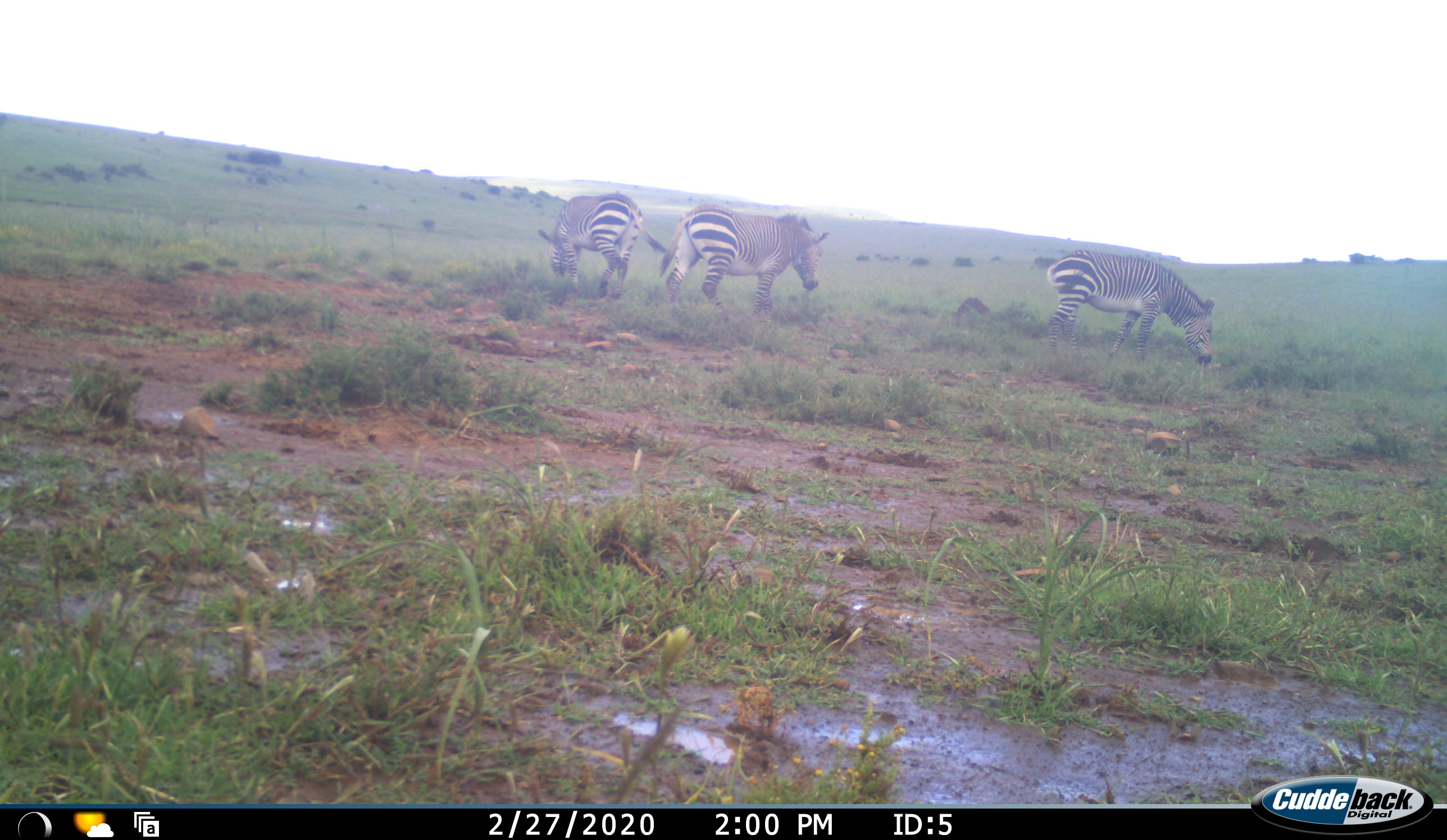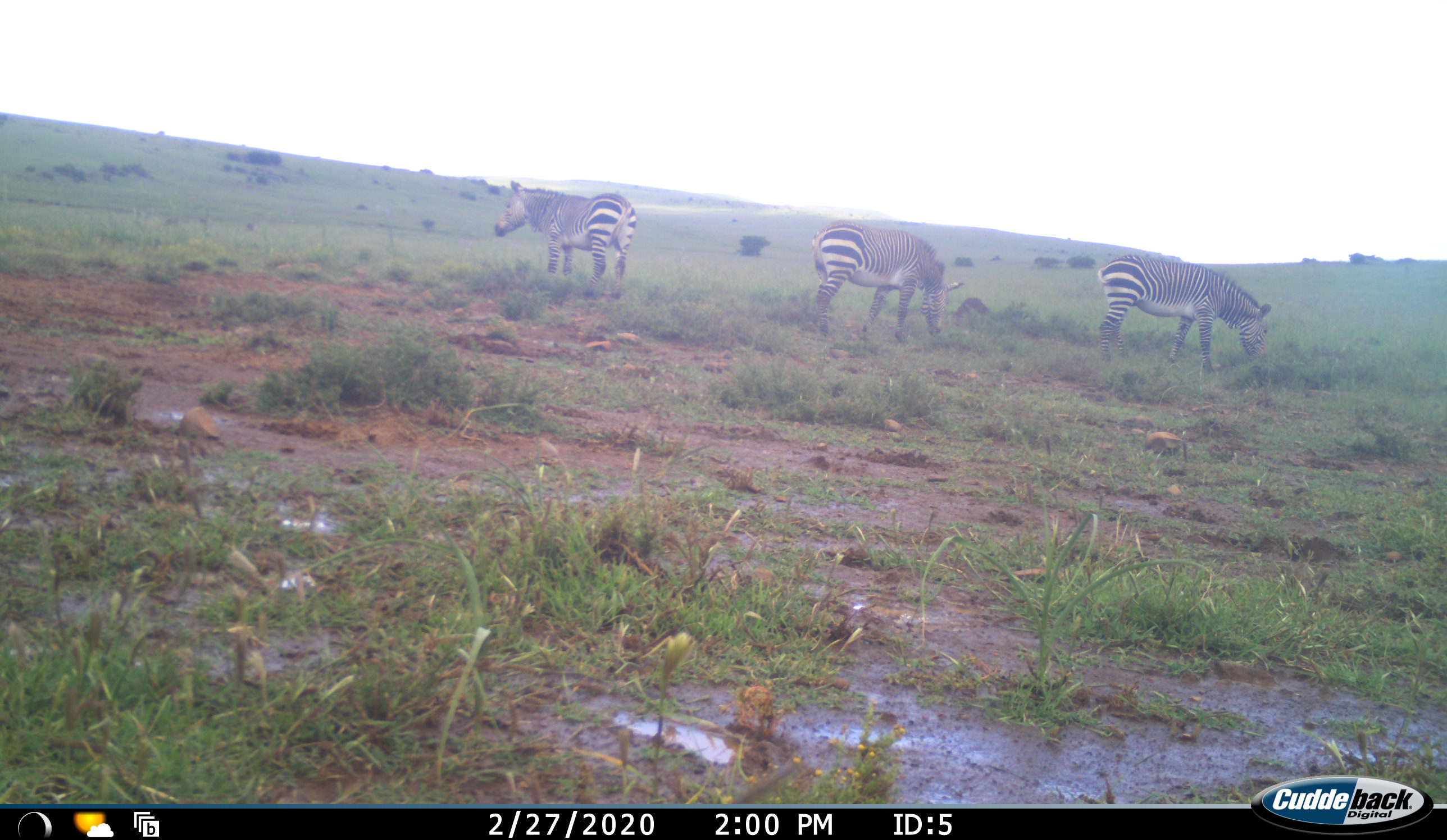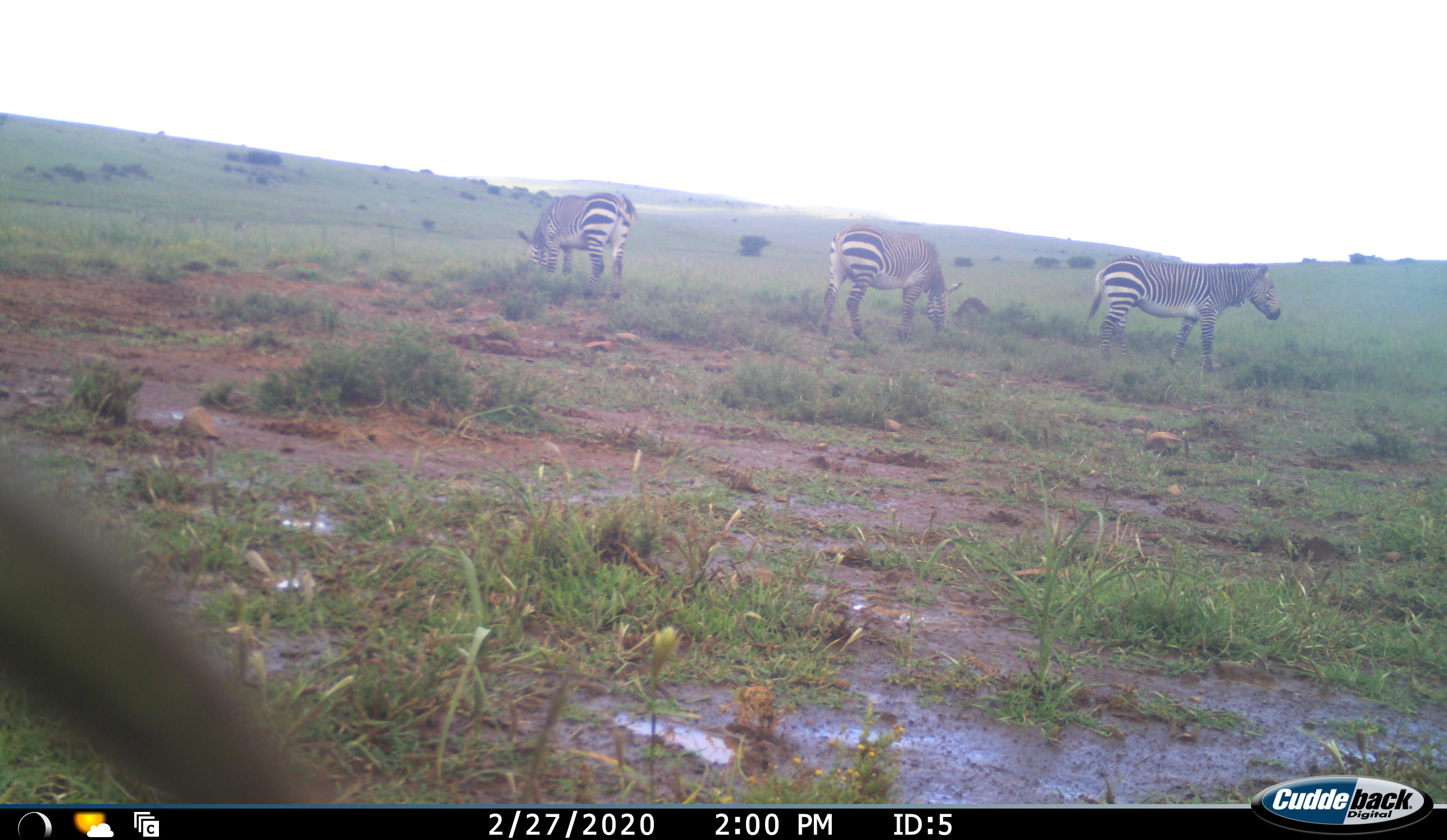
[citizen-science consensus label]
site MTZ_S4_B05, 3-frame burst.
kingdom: Animalia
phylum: Chordata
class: Mammalia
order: Perissodactyla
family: Equidae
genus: Equus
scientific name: Equus zebra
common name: mountain zebra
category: zebramountain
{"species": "zebramountain (mountain zebra) (Equus zebra)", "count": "3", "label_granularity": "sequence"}